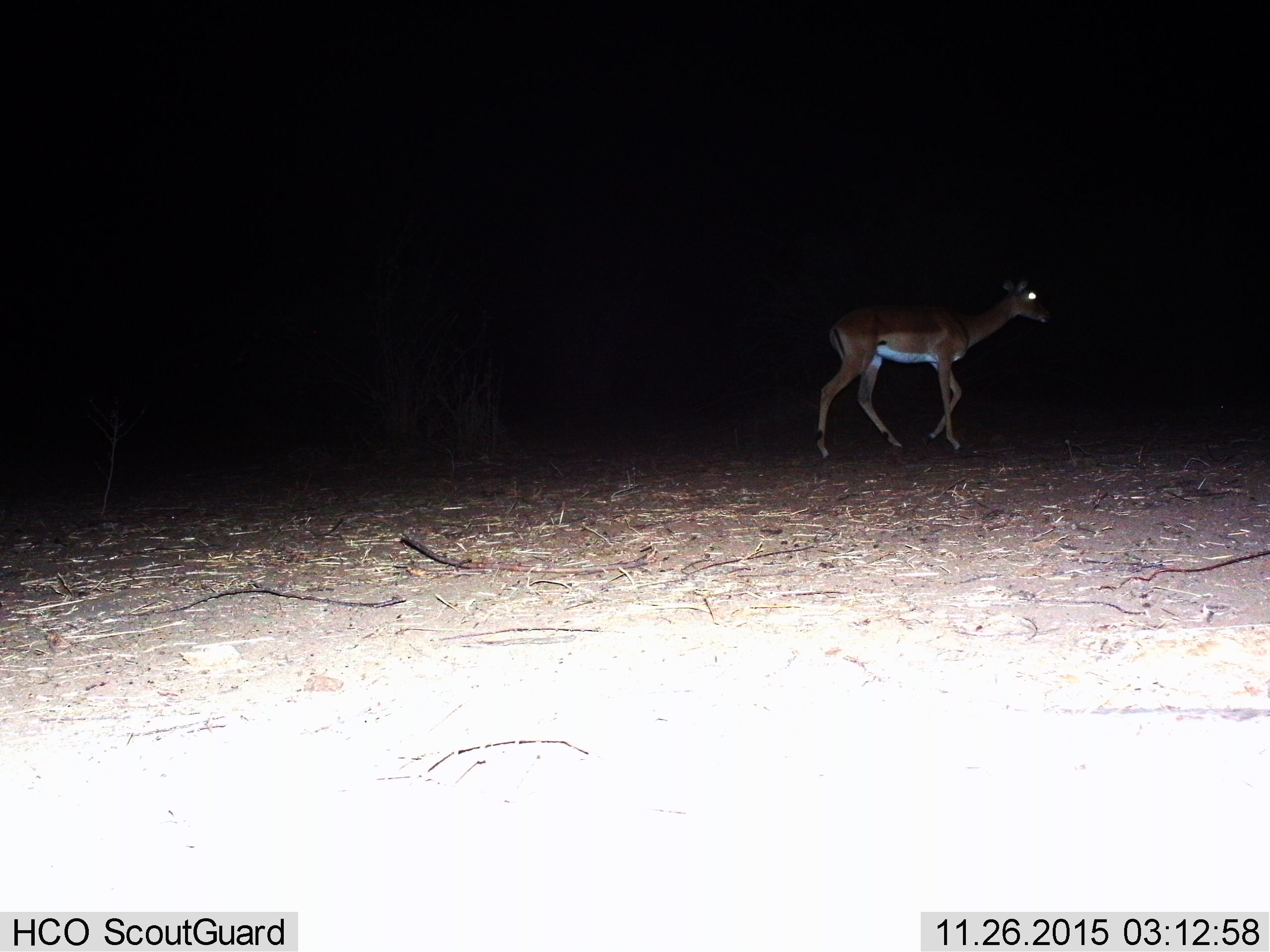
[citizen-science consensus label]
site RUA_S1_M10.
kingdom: Animalia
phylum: Chordata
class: Mammalia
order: Artiodactyla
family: Bovidae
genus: Aepyceros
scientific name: Aepyceros melampus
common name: impala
Impala (Aepyceros melampus), count 1. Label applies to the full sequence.